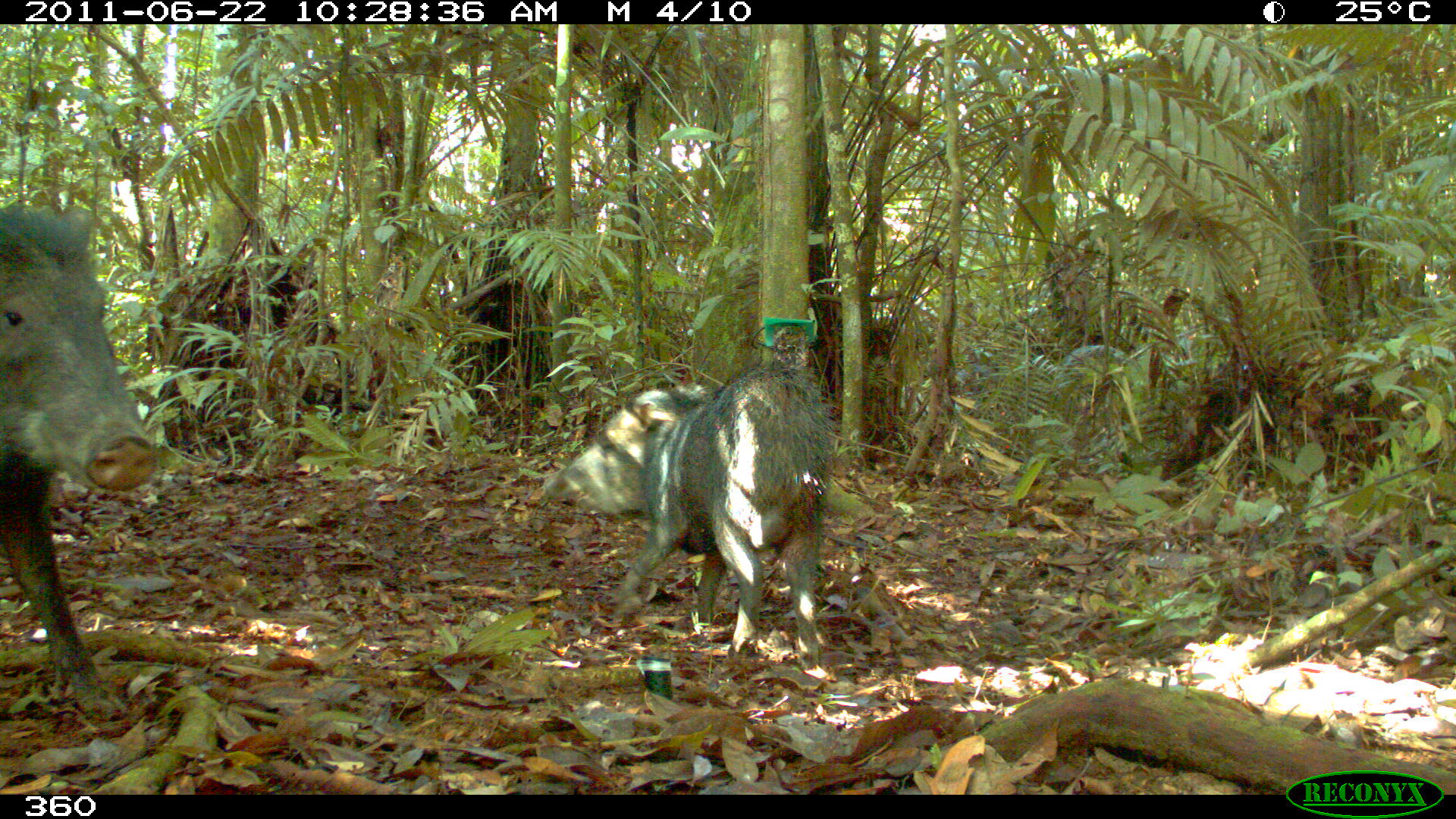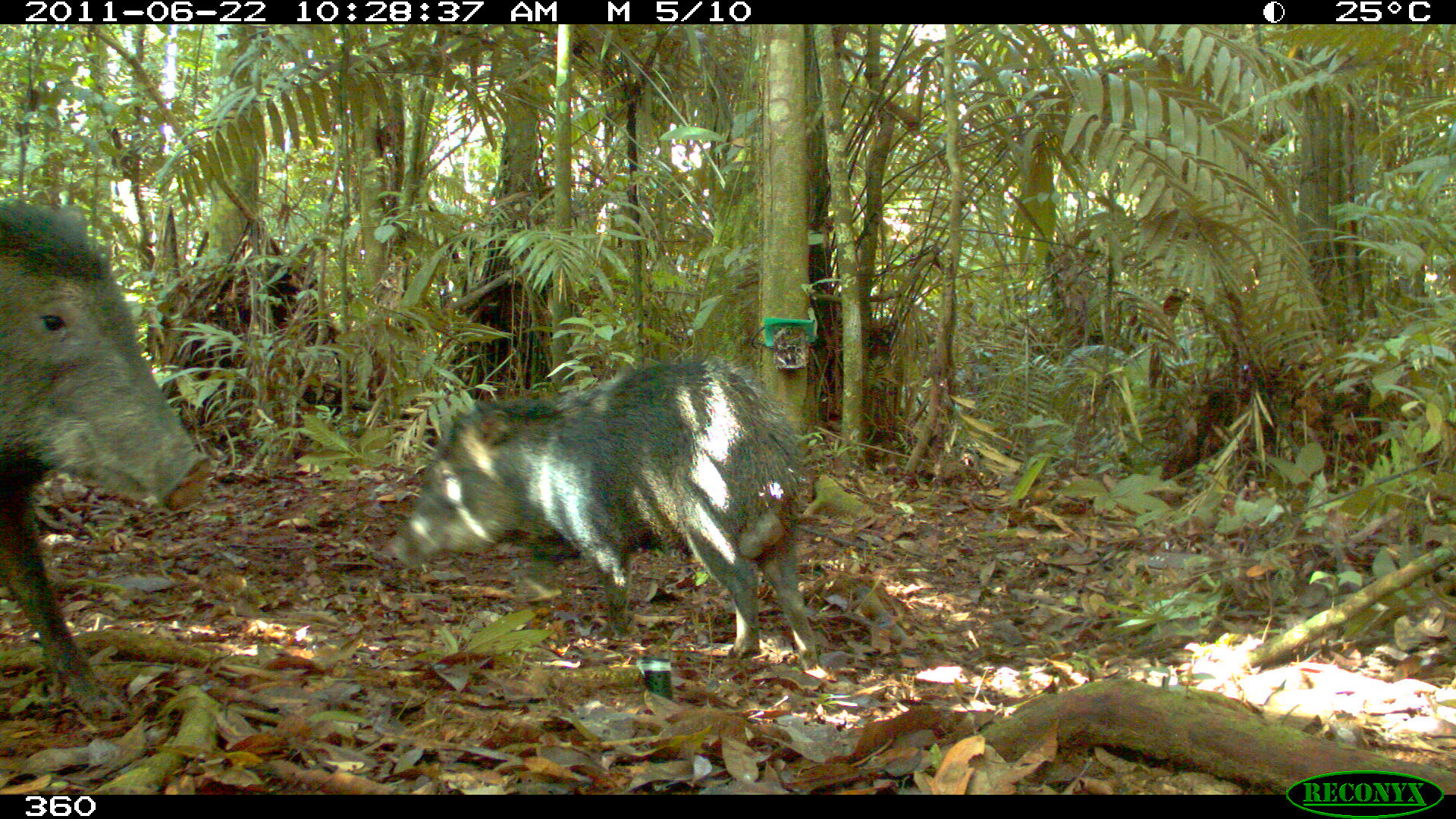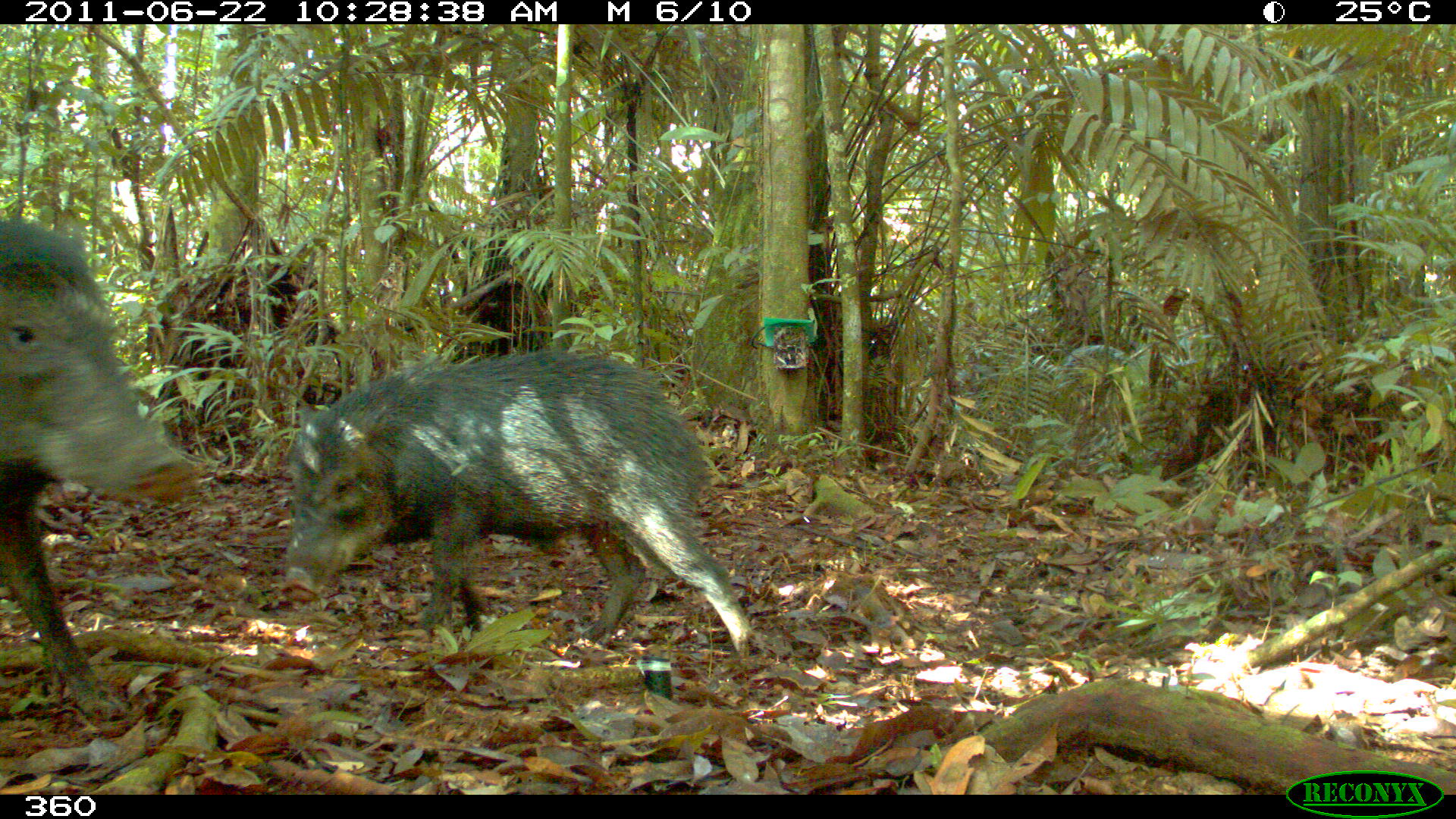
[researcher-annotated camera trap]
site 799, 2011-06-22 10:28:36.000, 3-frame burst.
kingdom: Animalia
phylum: Chordata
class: Mammalia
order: Artiodactyla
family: Tayassuidae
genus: Tayassu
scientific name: Tayassu pecari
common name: white-lipped peccary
Tayassu pecari (white-lipped peccary).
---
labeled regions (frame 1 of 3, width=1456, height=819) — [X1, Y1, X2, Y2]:
tayassu pecari: [544, 361, 834, 667]; [0, 205, 160, 722]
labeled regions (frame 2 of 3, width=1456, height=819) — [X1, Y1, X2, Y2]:
tayassu pecari: [379, 360, 818, 669]; [0, 202, 212, 722]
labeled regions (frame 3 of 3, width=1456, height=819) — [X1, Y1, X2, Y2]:
tayassu pecari: [274, 349, 756, 663]; [0, 206, 200, 725]